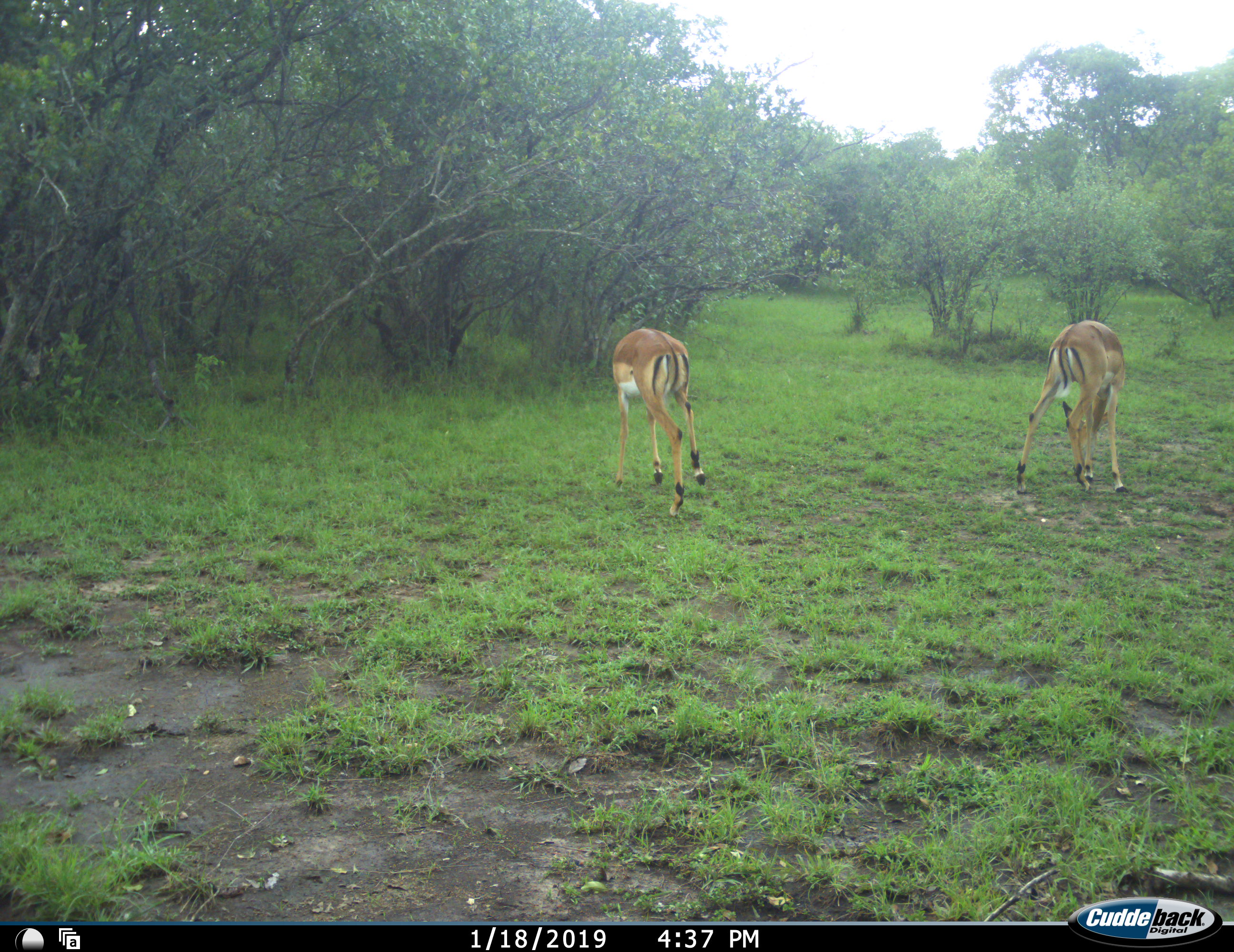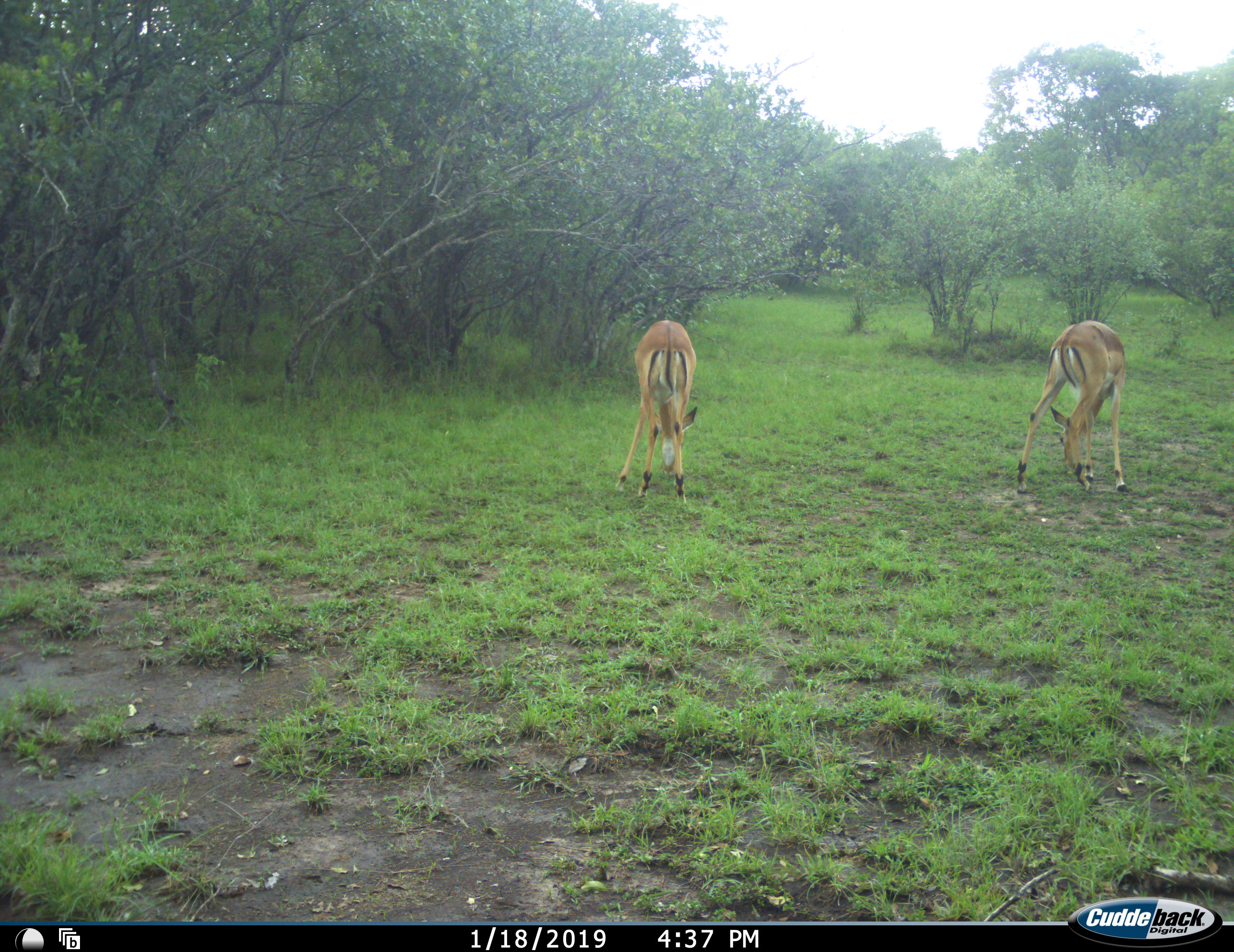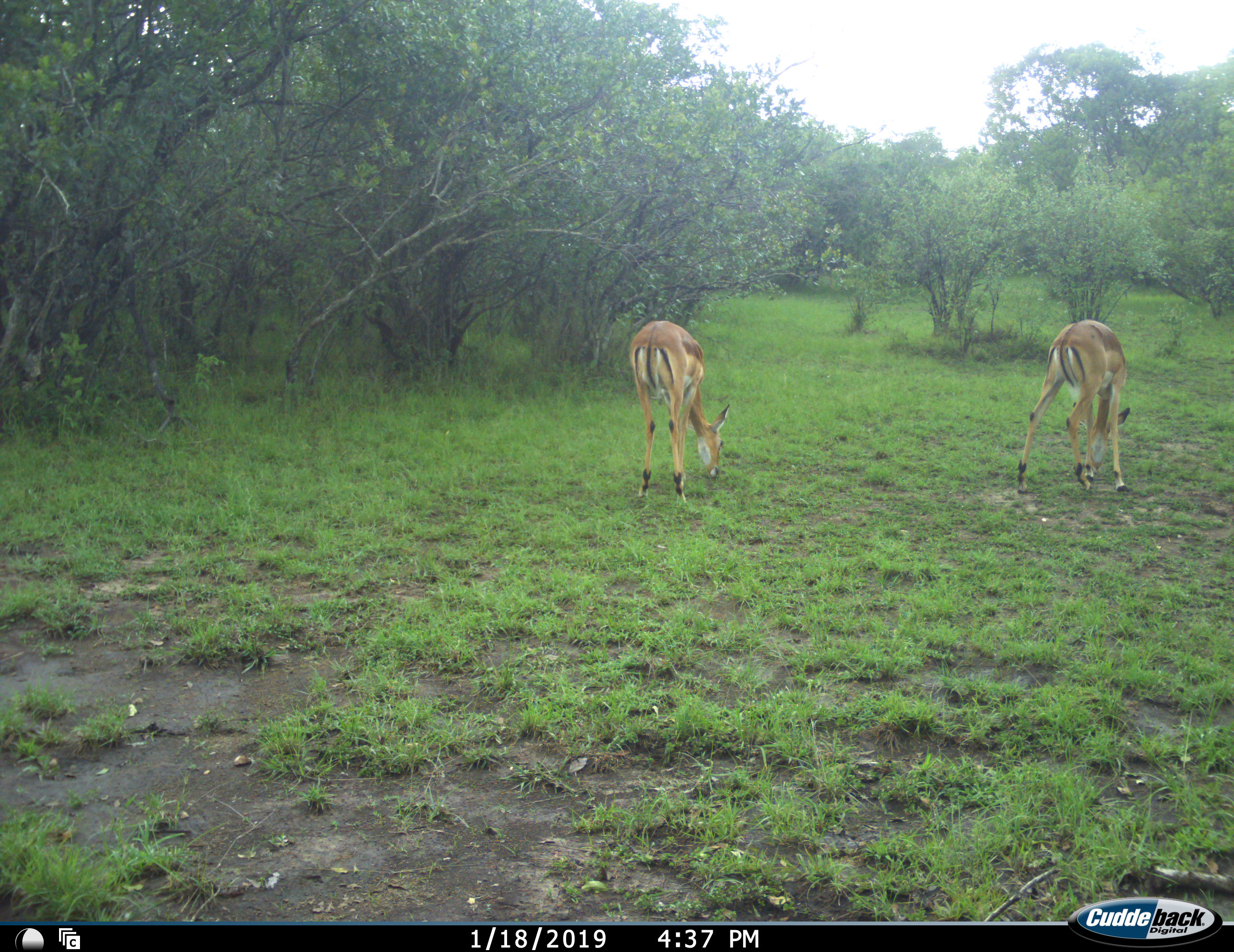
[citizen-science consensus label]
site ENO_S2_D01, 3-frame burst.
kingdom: Animalia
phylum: Chordata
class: Mammalia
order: Artiodactyla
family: Bovidae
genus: Aepyceros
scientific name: Aepyceros melampus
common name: impala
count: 2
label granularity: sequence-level